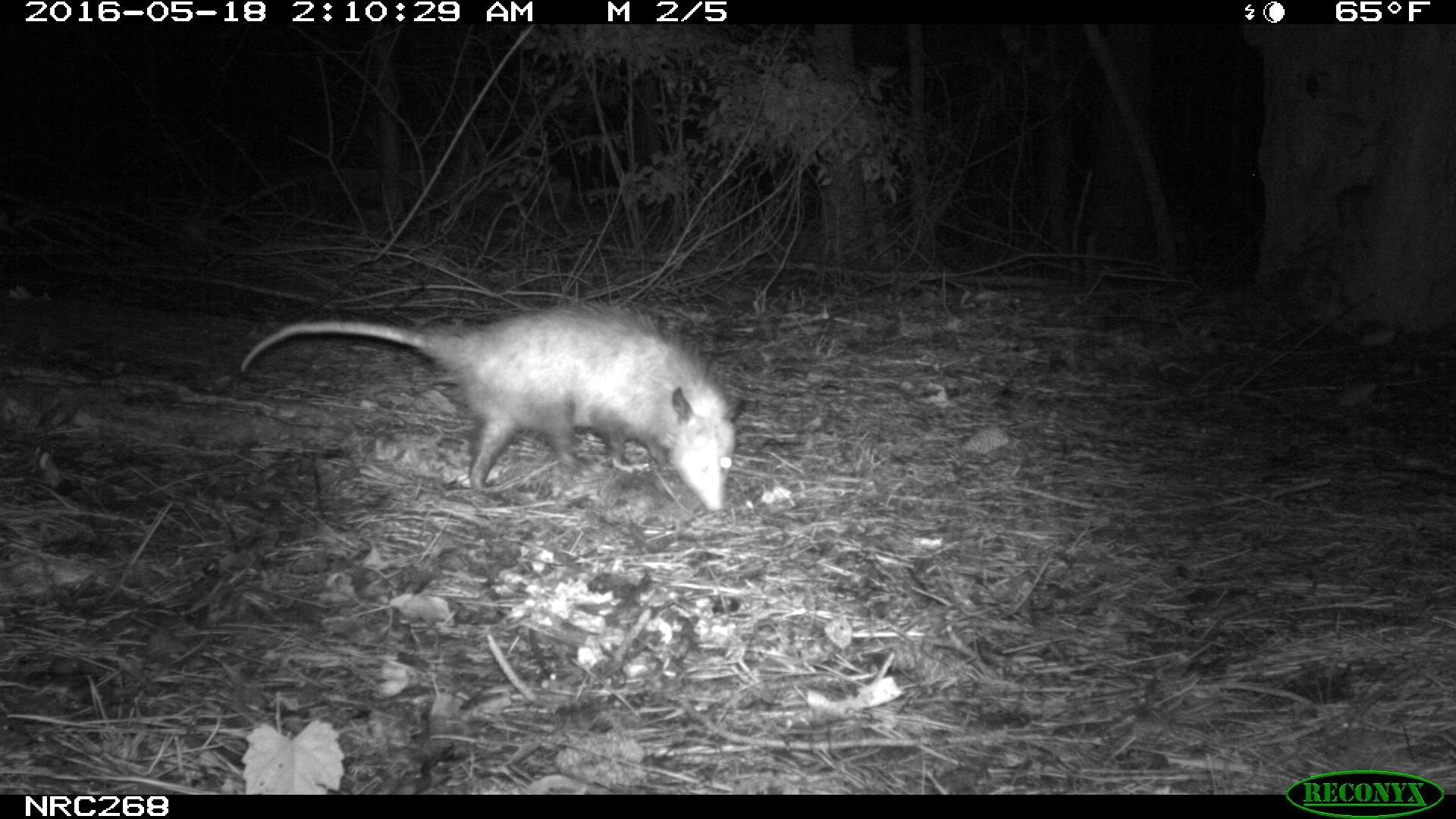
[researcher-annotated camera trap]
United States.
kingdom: Animalia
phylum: Chordata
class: Mammalia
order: Didelphimorphia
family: Didelphidae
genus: Didelphis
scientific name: Didelphis virginiana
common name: virginia opossum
Virginia Opossum (Didelphis virginiana).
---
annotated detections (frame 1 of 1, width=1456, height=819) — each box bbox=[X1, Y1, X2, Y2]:
Virginia Opossum: bbox=[230, 292, 754, 510]